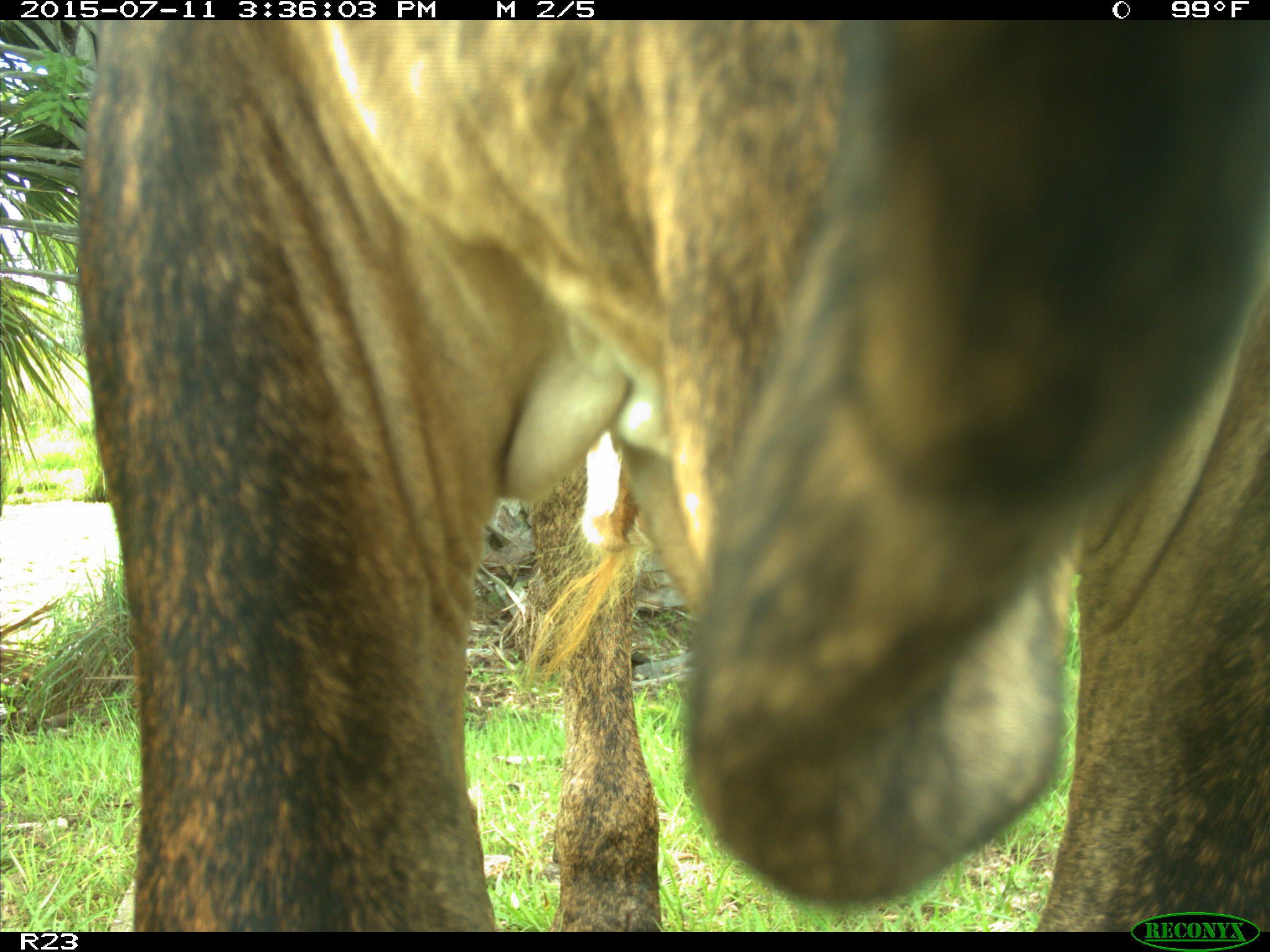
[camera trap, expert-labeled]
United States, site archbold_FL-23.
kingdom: Animalia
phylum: Chordata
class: Mammalia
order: Artiodactyla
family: Bovidae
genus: Bos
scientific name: Bos taurus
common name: domestic cow